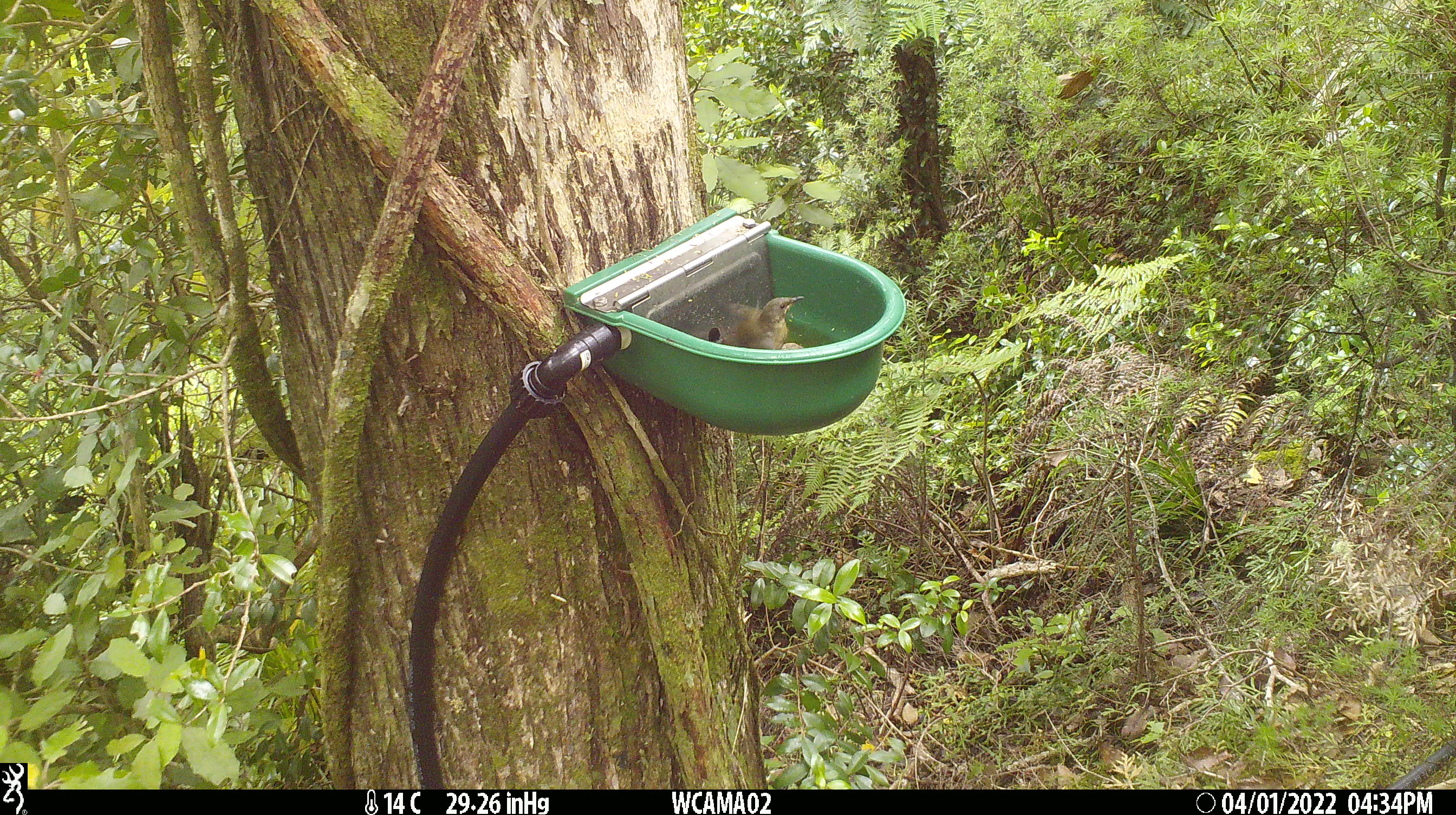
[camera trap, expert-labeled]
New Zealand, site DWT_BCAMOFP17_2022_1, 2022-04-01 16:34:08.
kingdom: Animalia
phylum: Chordata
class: Aves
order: Passeriformes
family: Meliphagidae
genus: Anthornis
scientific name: Anthornis melanura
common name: new zealand bellbird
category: bellbird